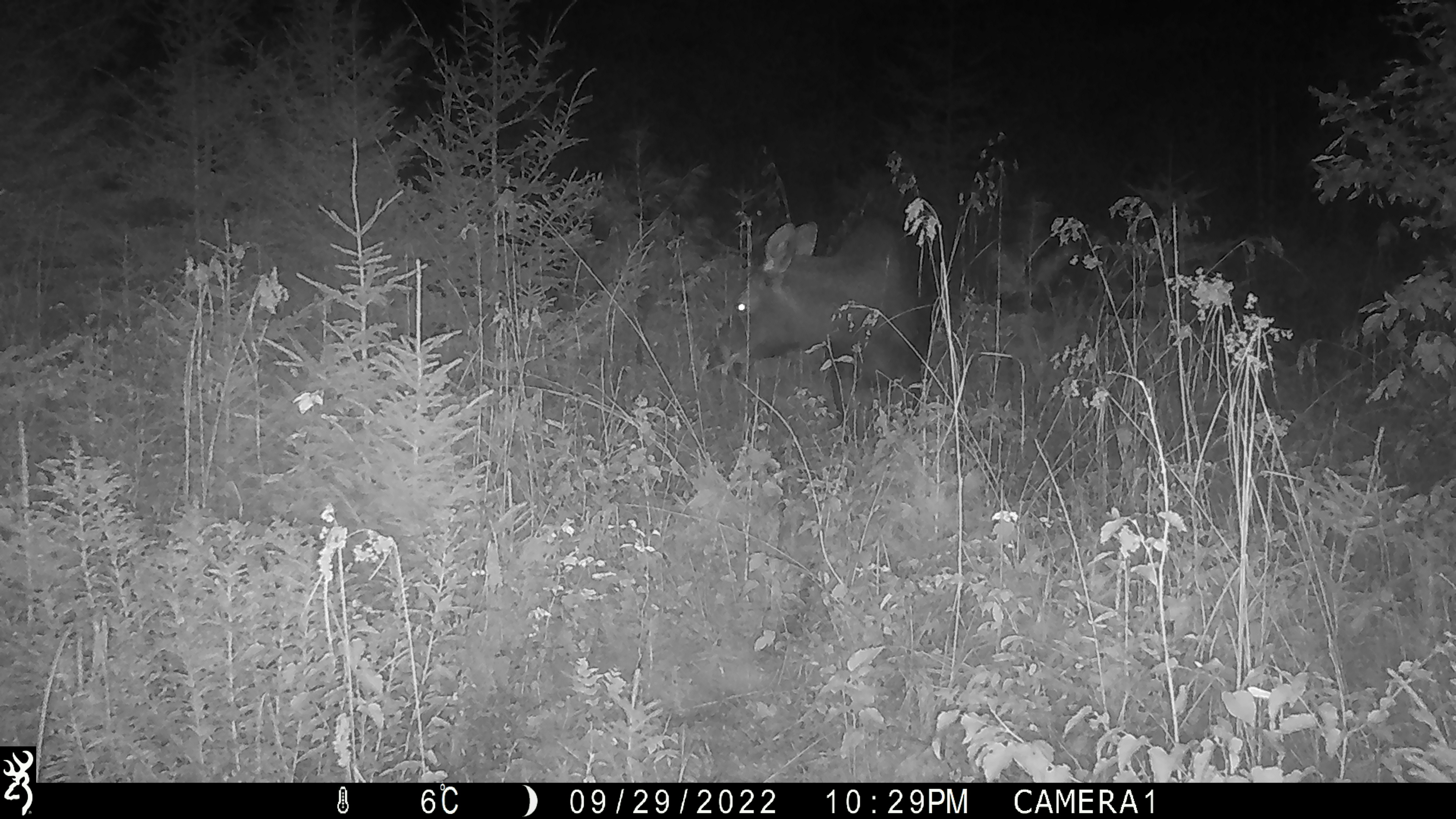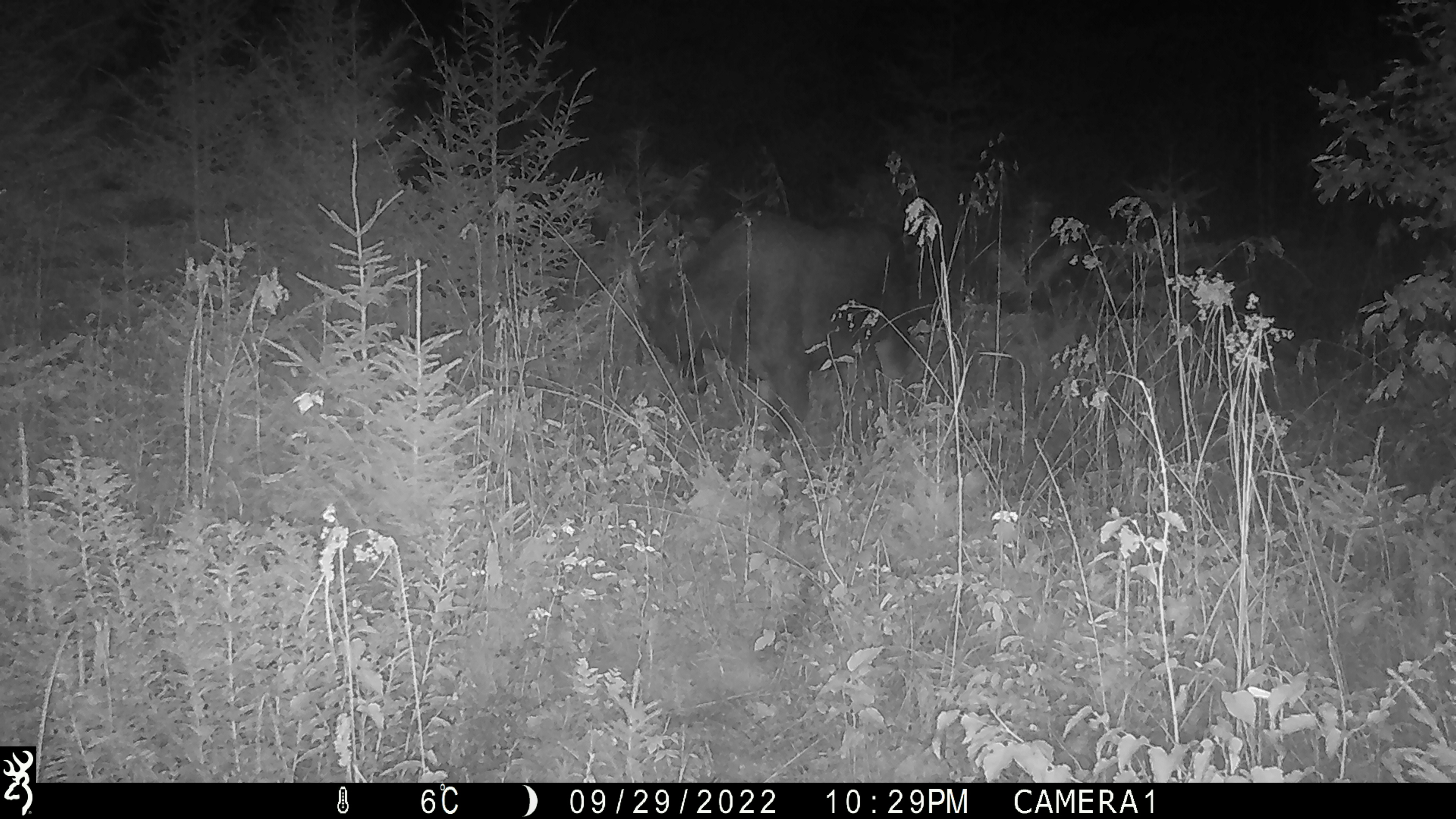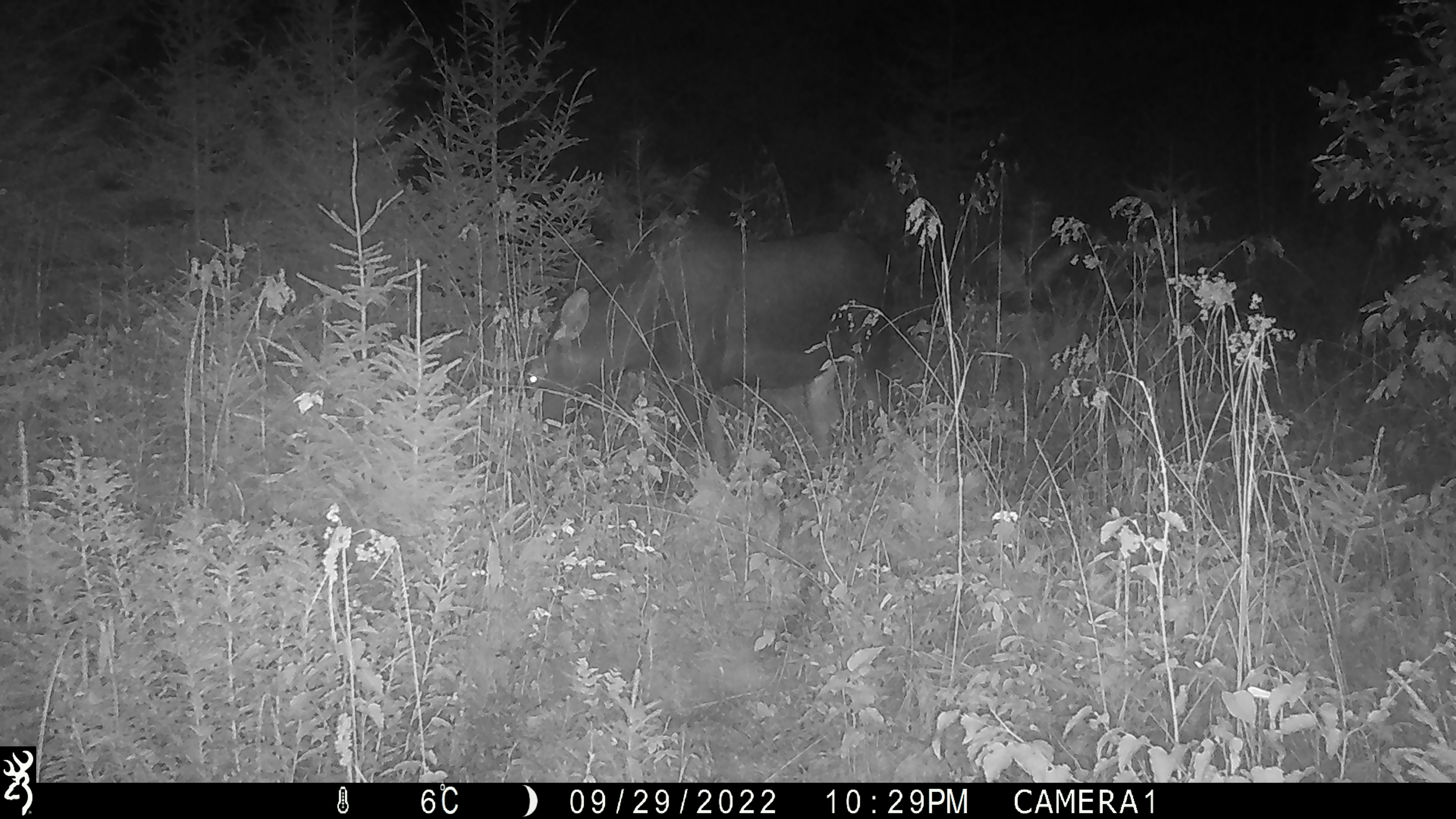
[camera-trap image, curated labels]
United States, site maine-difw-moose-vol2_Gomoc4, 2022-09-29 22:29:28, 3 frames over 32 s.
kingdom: Animalia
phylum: Chordata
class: Mammalia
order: Artiodactyla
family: Cervidae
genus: Alces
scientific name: Alces alces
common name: moose